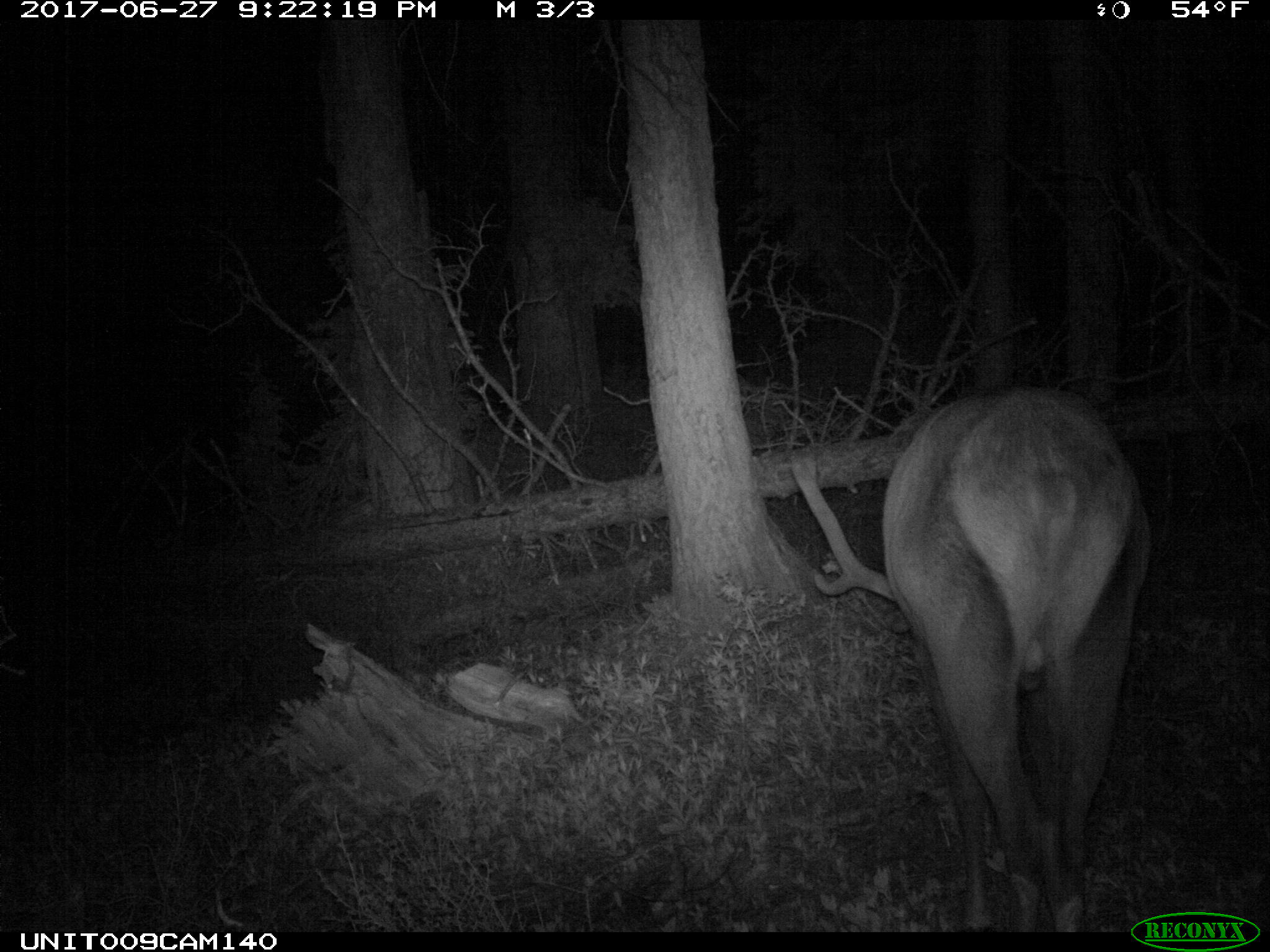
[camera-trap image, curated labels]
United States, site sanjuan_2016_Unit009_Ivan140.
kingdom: Animalia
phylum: Chordata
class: Mammalia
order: Artiodactyla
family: Cervidae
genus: Cervus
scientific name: Cervus elaphus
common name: red deer